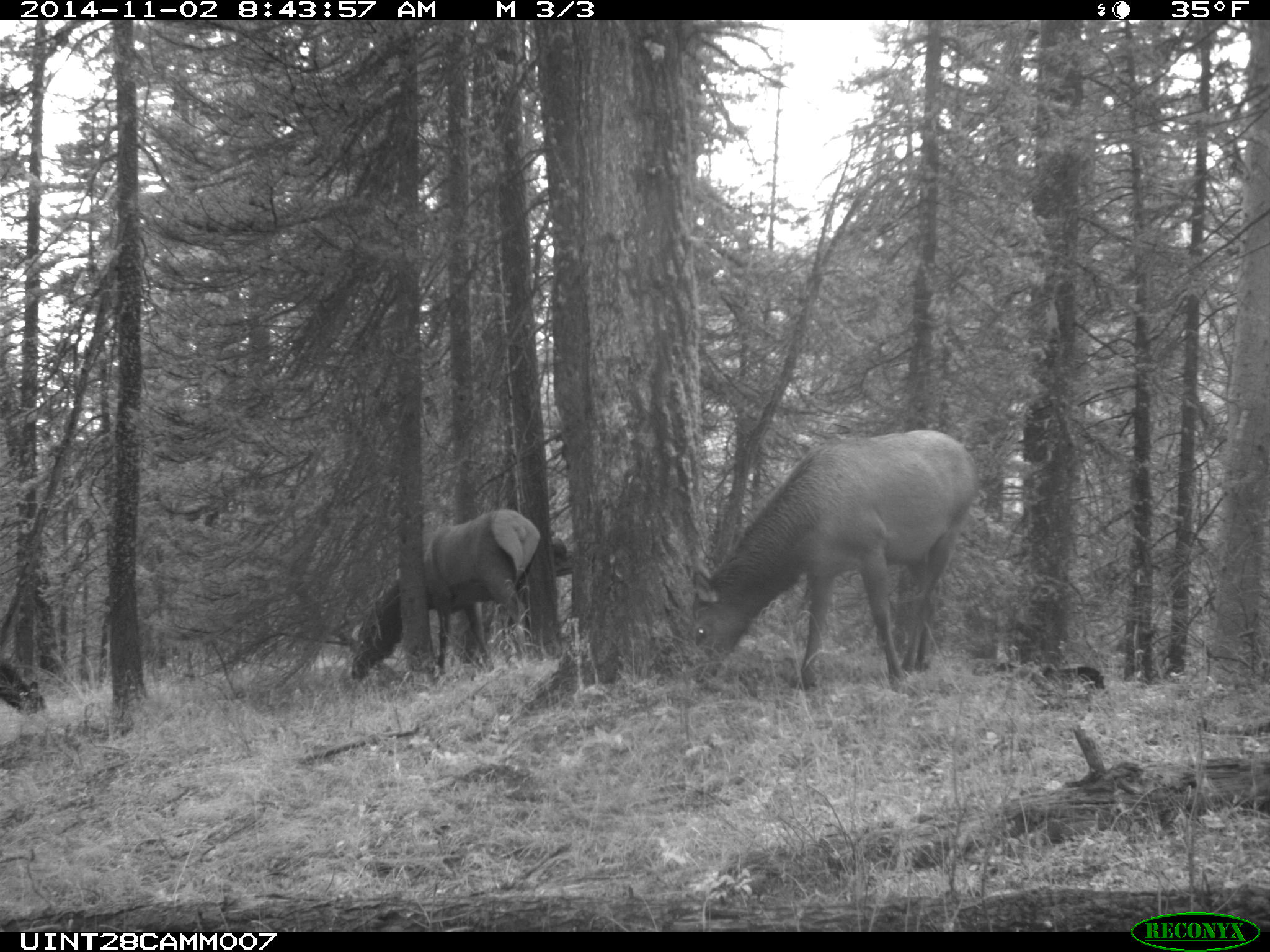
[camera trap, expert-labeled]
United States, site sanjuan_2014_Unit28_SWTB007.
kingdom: Animalia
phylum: Chordata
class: Mammalia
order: Artiodactyla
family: Cervidae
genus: Cervus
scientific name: Cervus elaphus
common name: red deer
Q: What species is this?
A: Cervus elaphus (red deer).